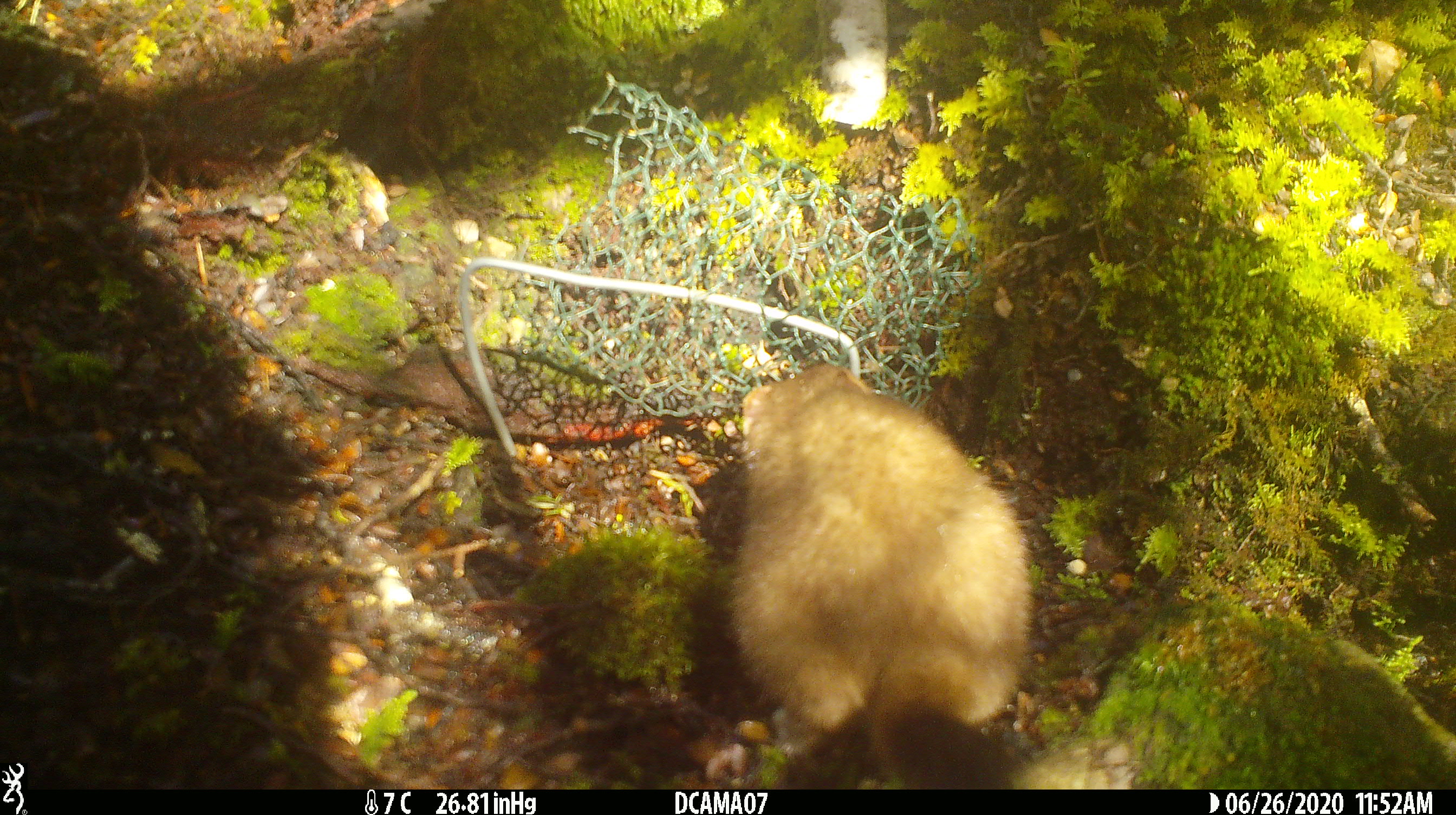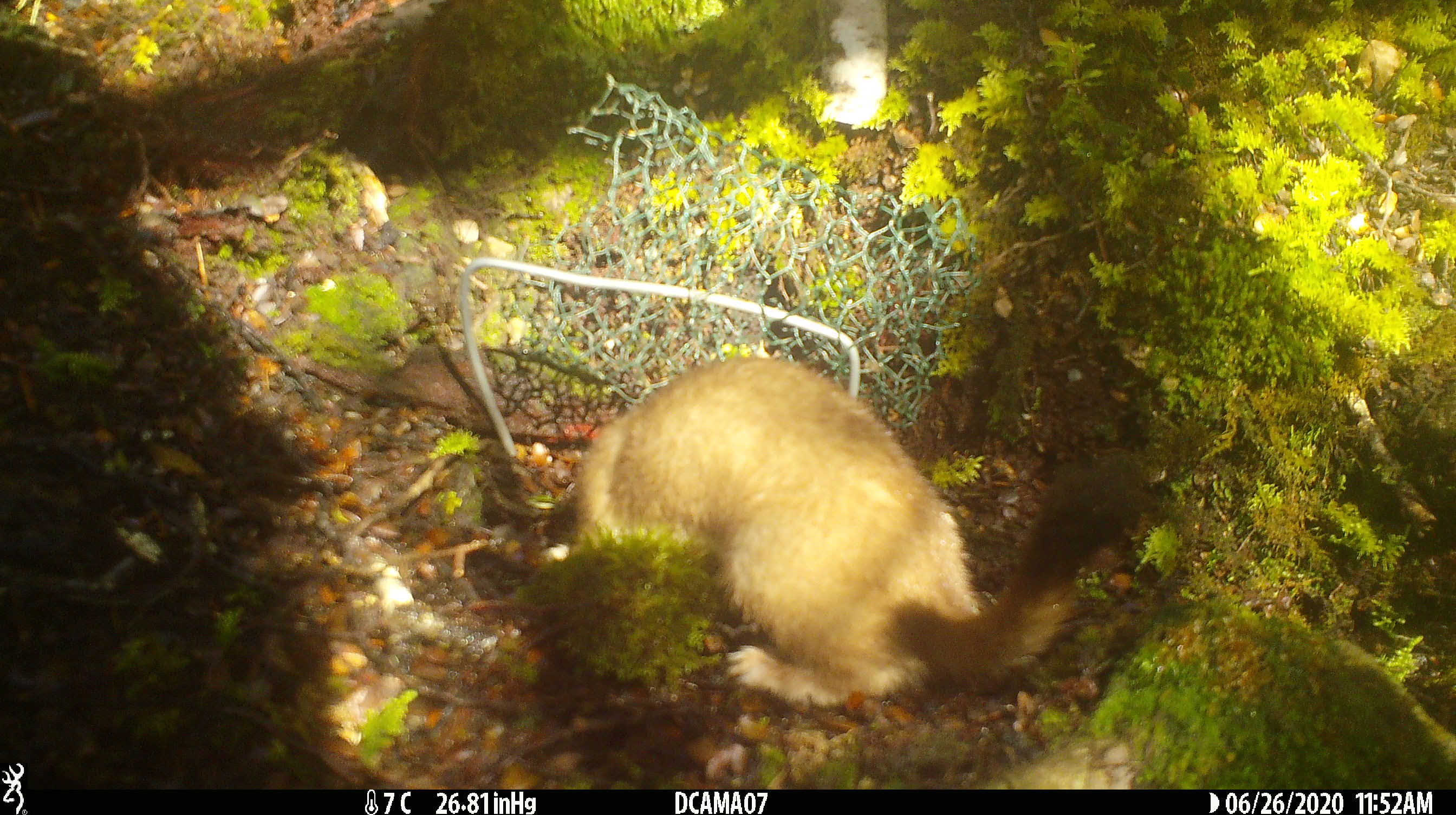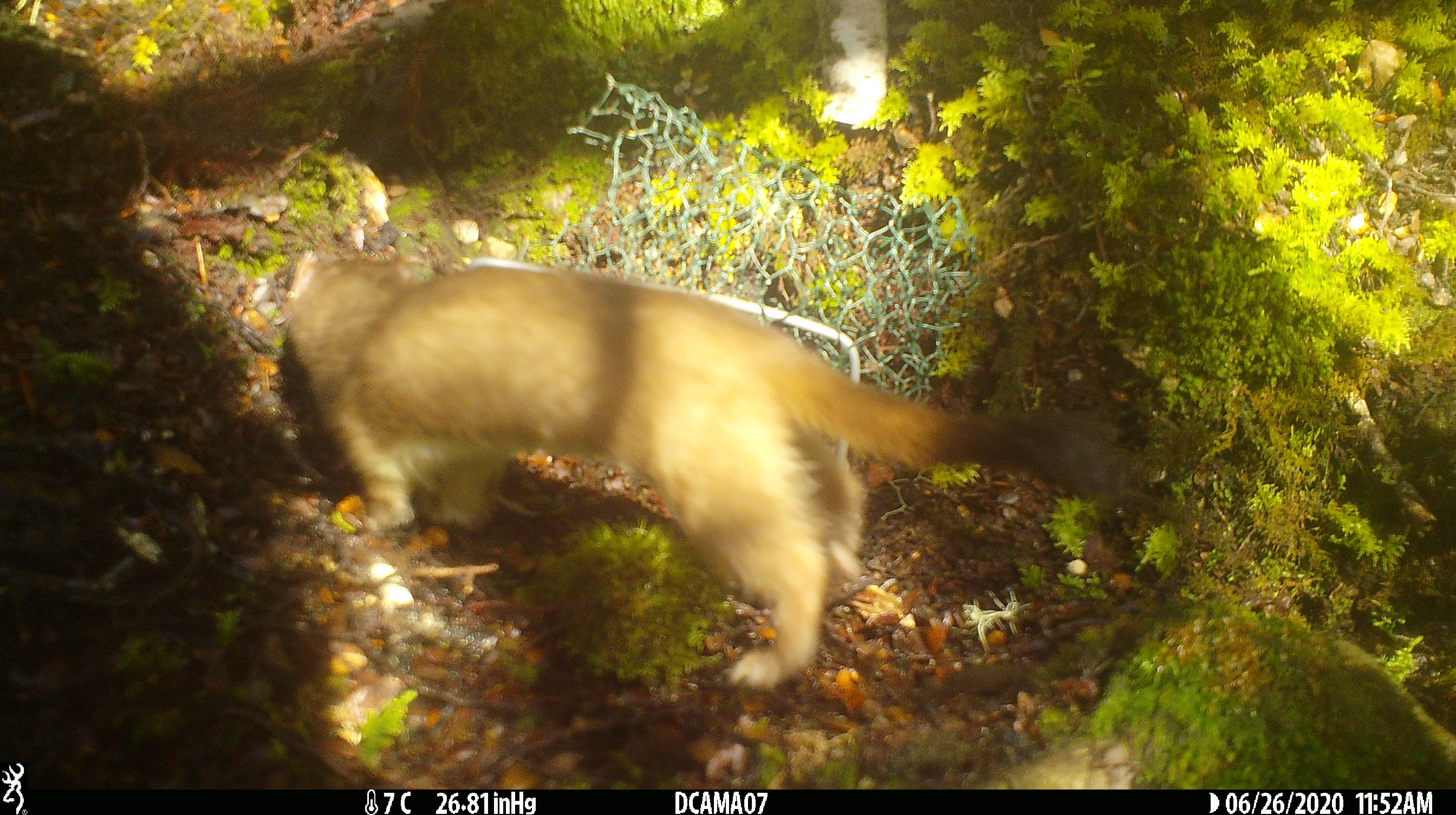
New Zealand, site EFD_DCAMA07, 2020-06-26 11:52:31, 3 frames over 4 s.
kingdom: Animalia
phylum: Chordata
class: Mammalia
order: Carnivora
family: Mustelidae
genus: Mustela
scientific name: Mustela erminea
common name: stoat